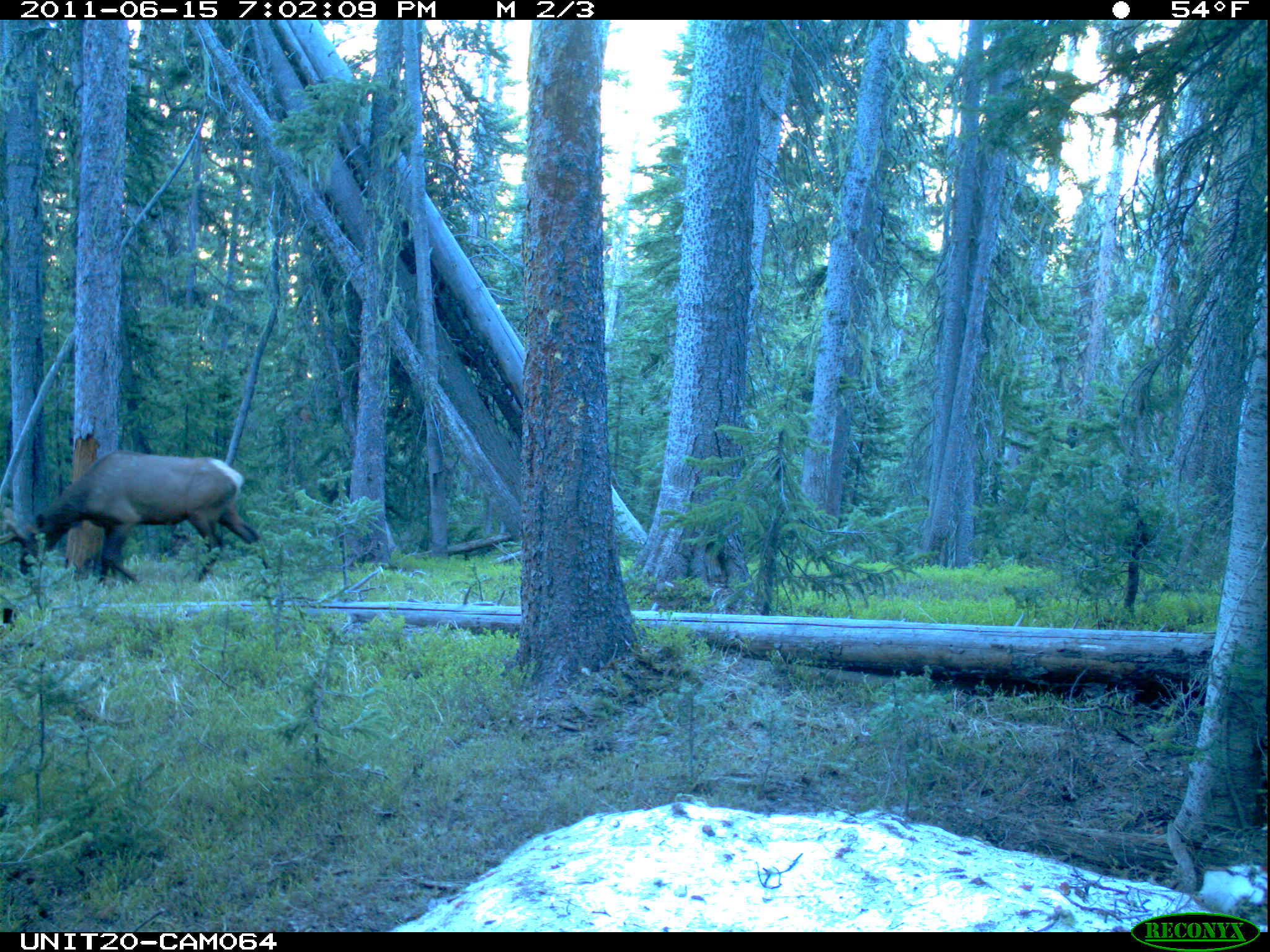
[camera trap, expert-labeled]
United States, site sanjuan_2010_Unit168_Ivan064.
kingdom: Animalia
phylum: Chordata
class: Mammalia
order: Artiodactyla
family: Cervidae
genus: Cervus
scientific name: Cervus elaphus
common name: red deer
Cervus elaphus (red deer).